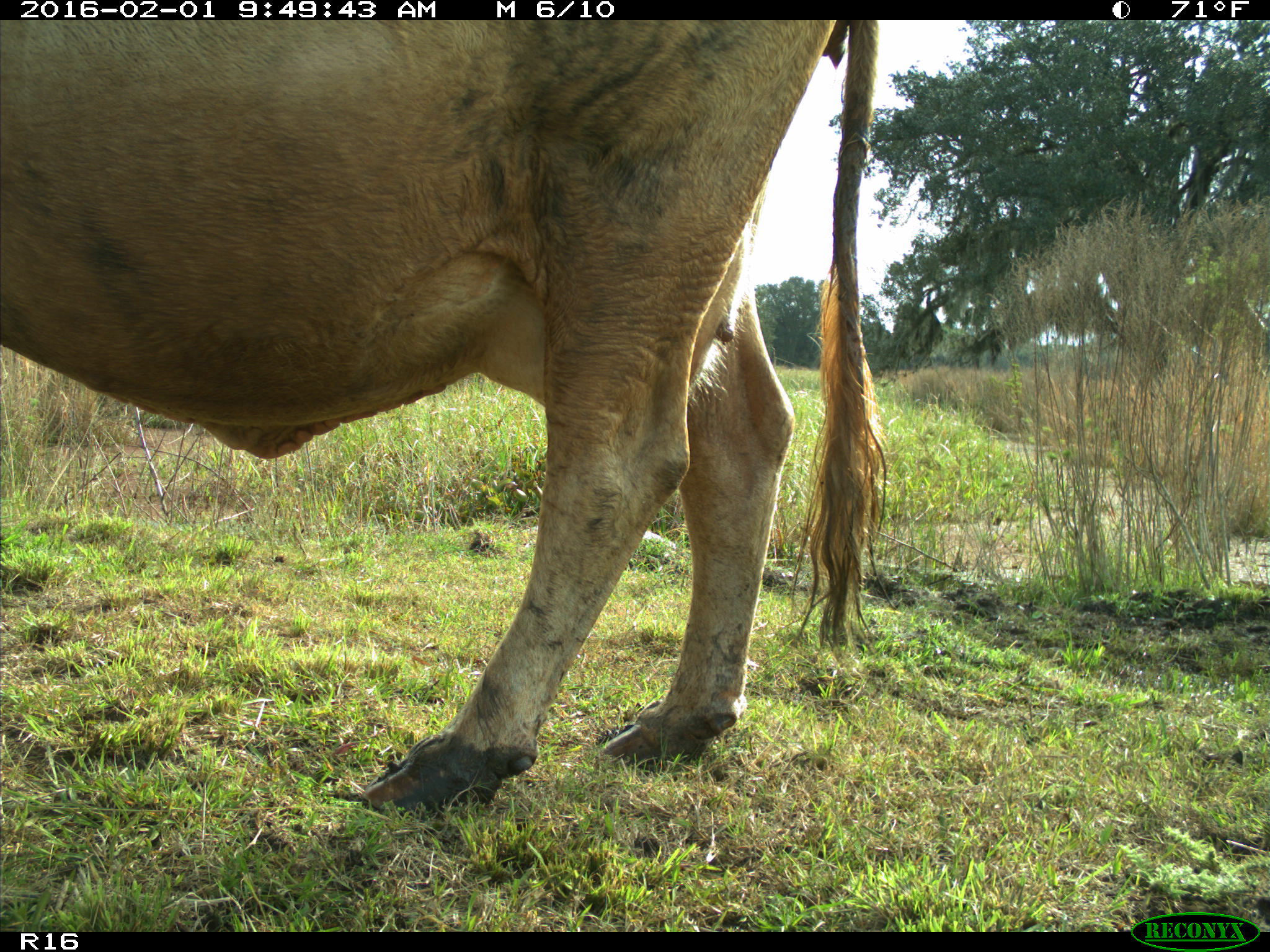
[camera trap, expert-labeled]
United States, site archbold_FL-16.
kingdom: Animalia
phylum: Chordata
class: Mammalia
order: Artiodactyla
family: Bovidae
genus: Bos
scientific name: Bos taurus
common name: domestic cow